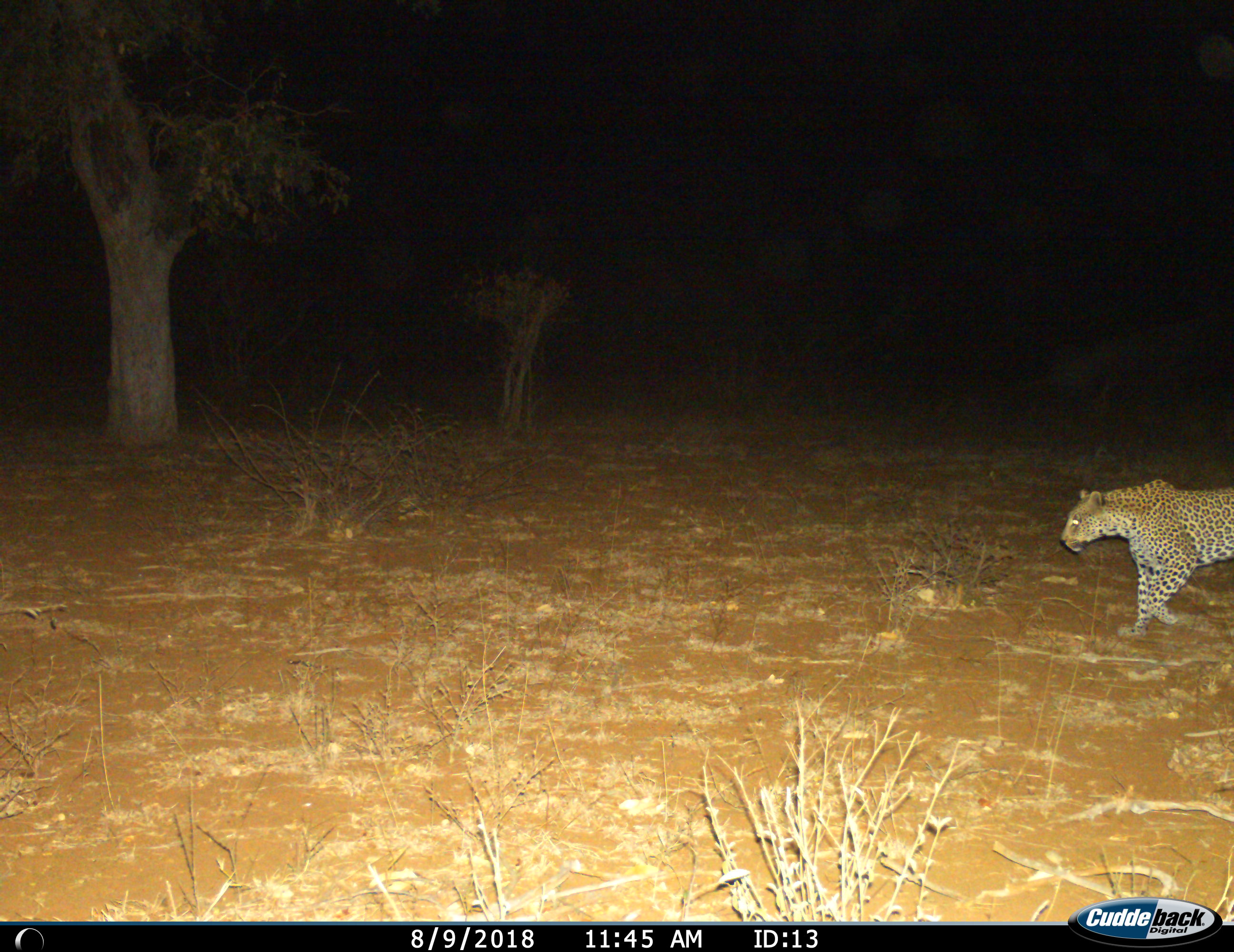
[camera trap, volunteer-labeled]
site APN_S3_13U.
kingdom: Animalia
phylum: Chordata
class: Mammalia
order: Carnivora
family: Felidae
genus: Panthera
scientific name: Panthera pardus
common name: leopard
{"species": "leopard (Panthera pardus)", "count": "1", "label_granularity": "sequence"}